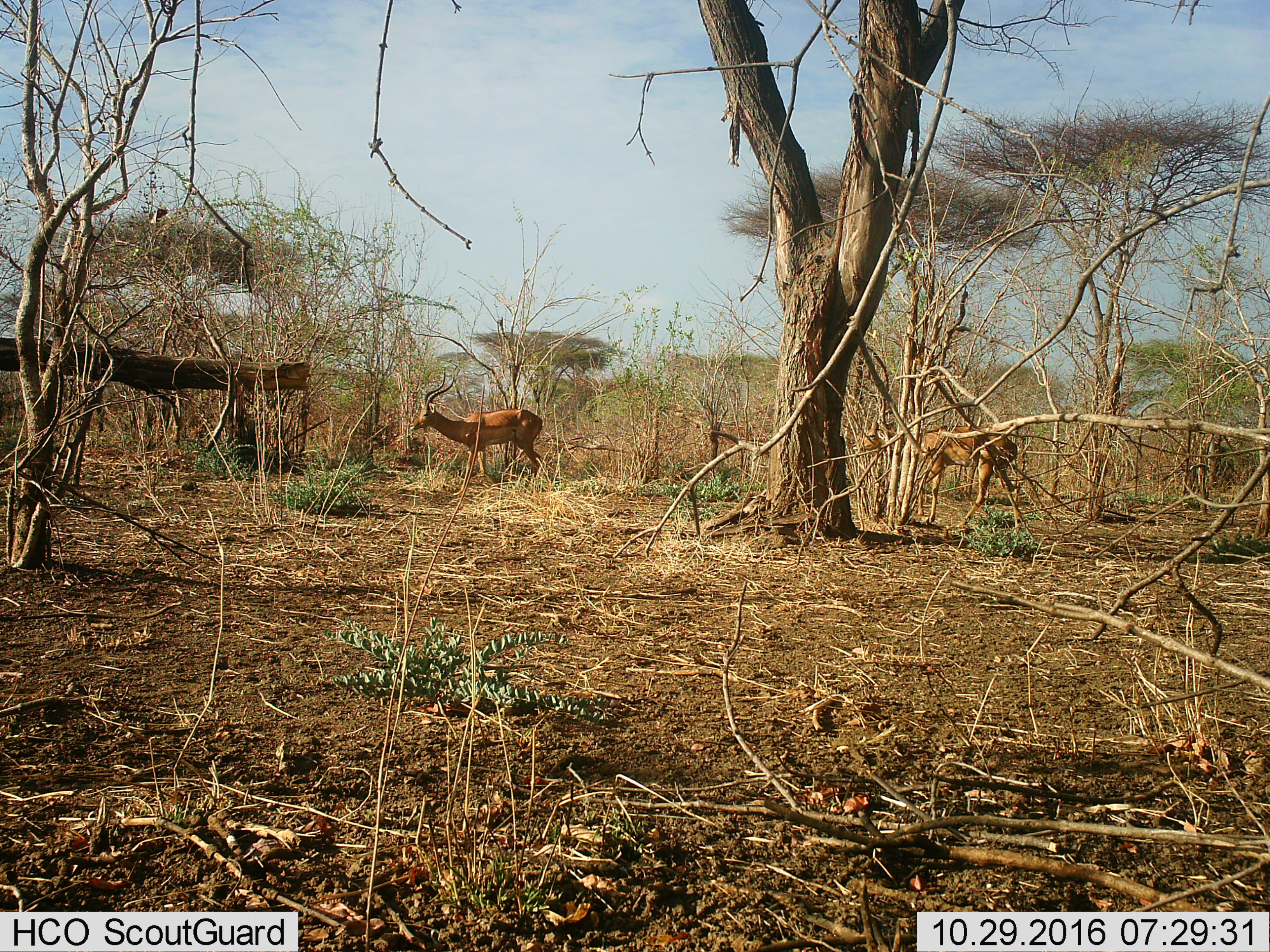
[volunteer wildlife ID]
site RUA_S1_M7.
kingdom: Animalia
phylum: Chordata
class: Mammalia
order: Artiodactyla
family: Bovidae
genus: Aepyceros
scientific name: Aepyceros melampus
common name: impala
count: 2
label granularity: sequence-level